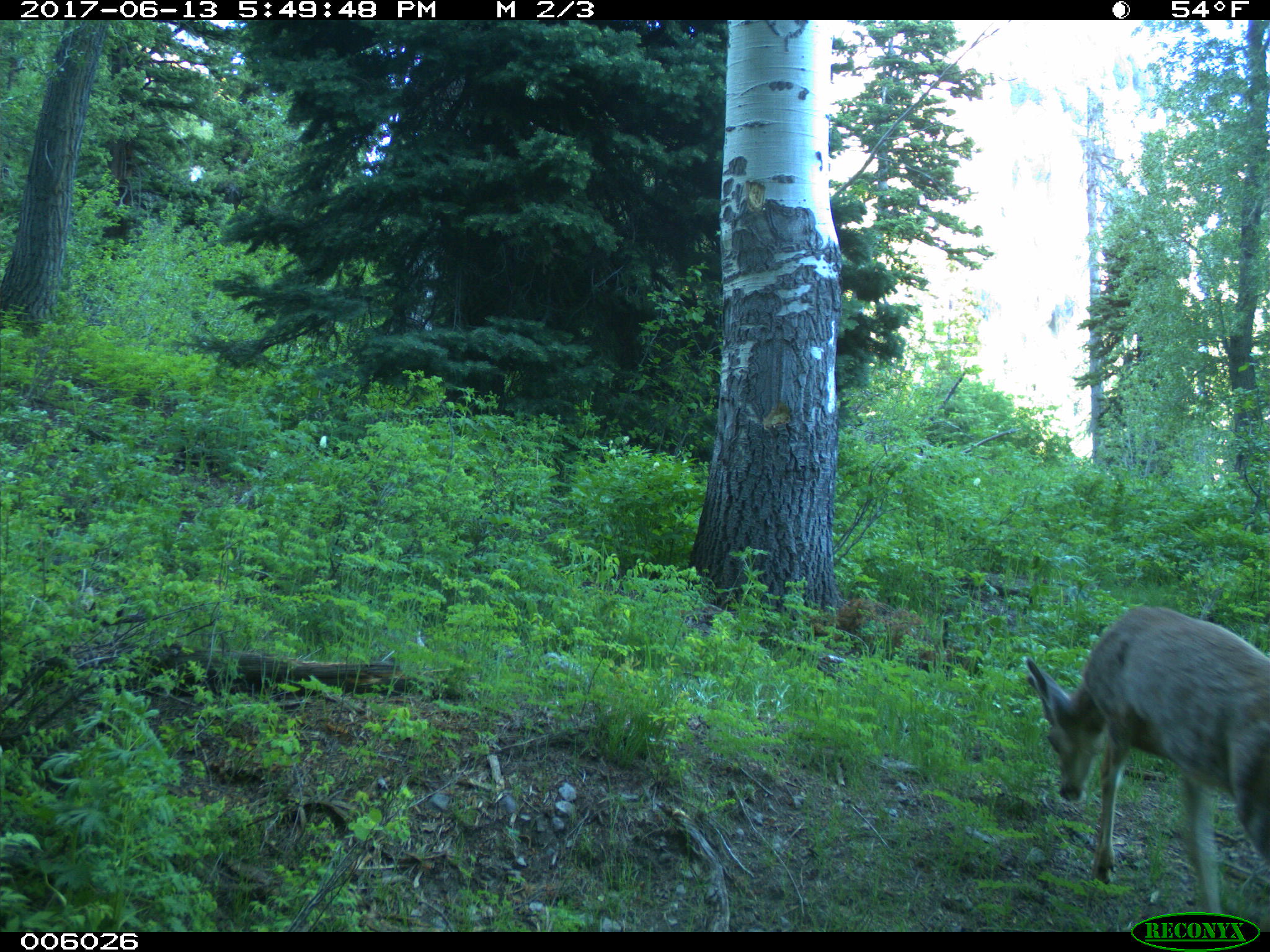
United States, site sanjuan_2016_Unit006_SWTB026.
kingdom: Animalia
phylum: Chordata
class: Mammalia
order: Artiodactyla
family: Cervidae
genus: Odocoileus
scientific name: Odocoileus hemionus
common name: mule deer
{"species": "Odocoileus hemionus (mule deer)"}